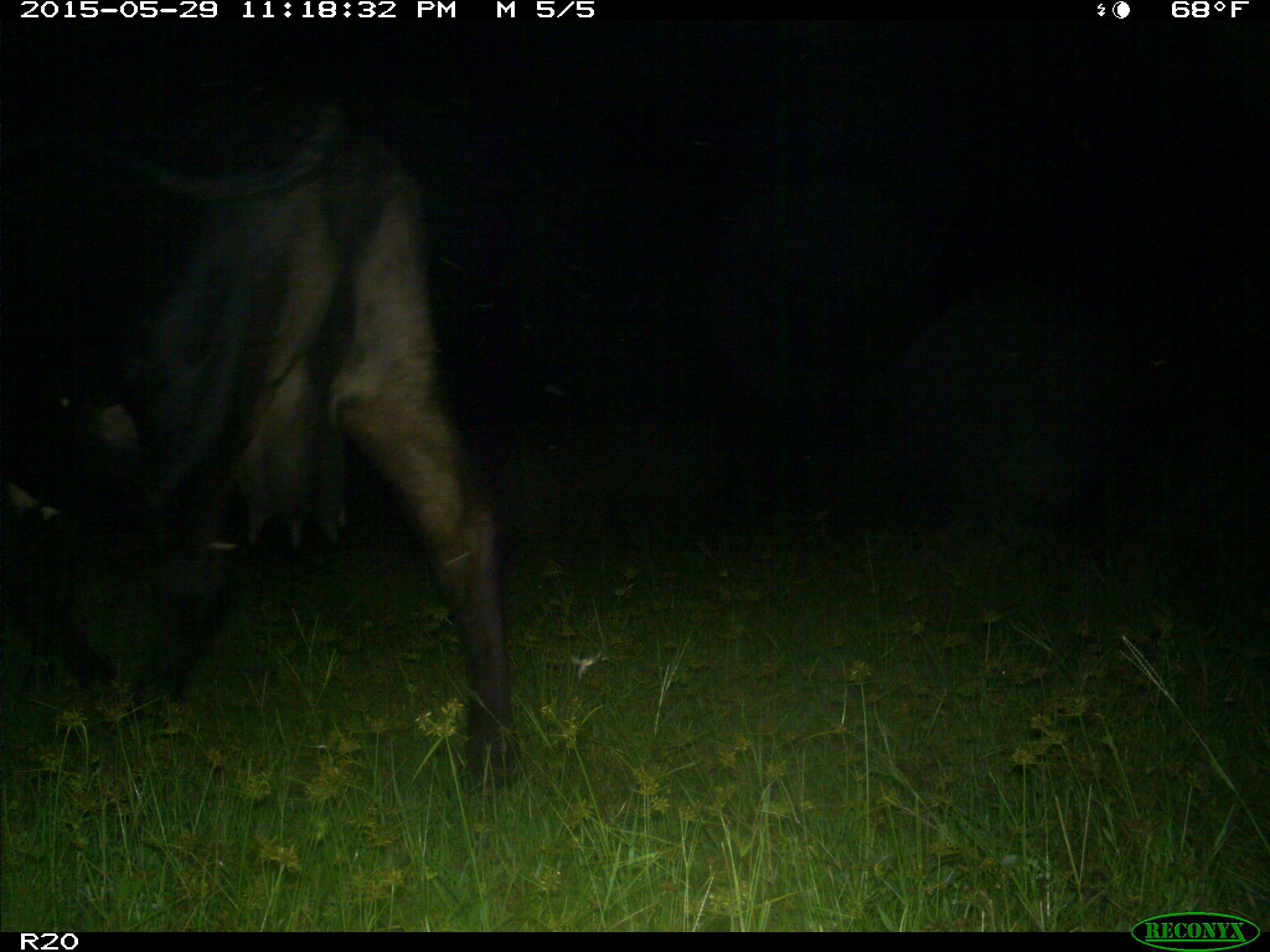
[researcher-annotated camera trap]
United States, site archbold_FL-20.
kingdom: Animalia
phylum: Chordata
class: Mammalia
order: Artiodactyla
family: Bovidae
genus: Bos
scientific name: Bos taurus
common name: domestic cow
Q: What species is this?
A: Bos taurus (domestic cow).